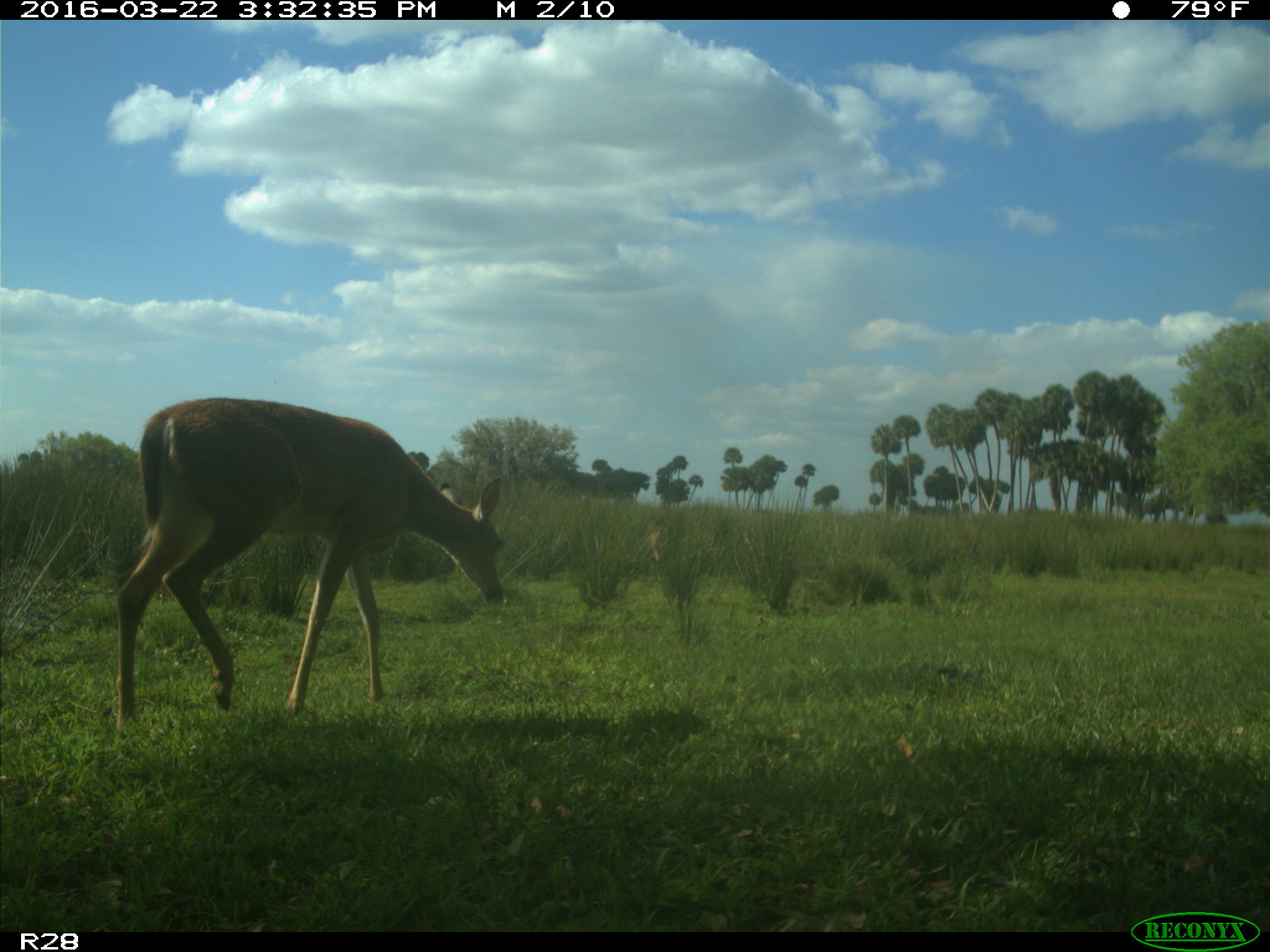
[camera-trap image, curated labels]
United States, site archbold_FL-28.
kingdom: Animalia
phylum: Chordata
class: Mammalia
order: Artiodactyla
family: Cervidae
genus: Odocoileus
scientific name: Odocoileus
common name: deer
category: unidentified deer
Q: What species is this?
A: Unidentified deer (deer) (Odocoileus).